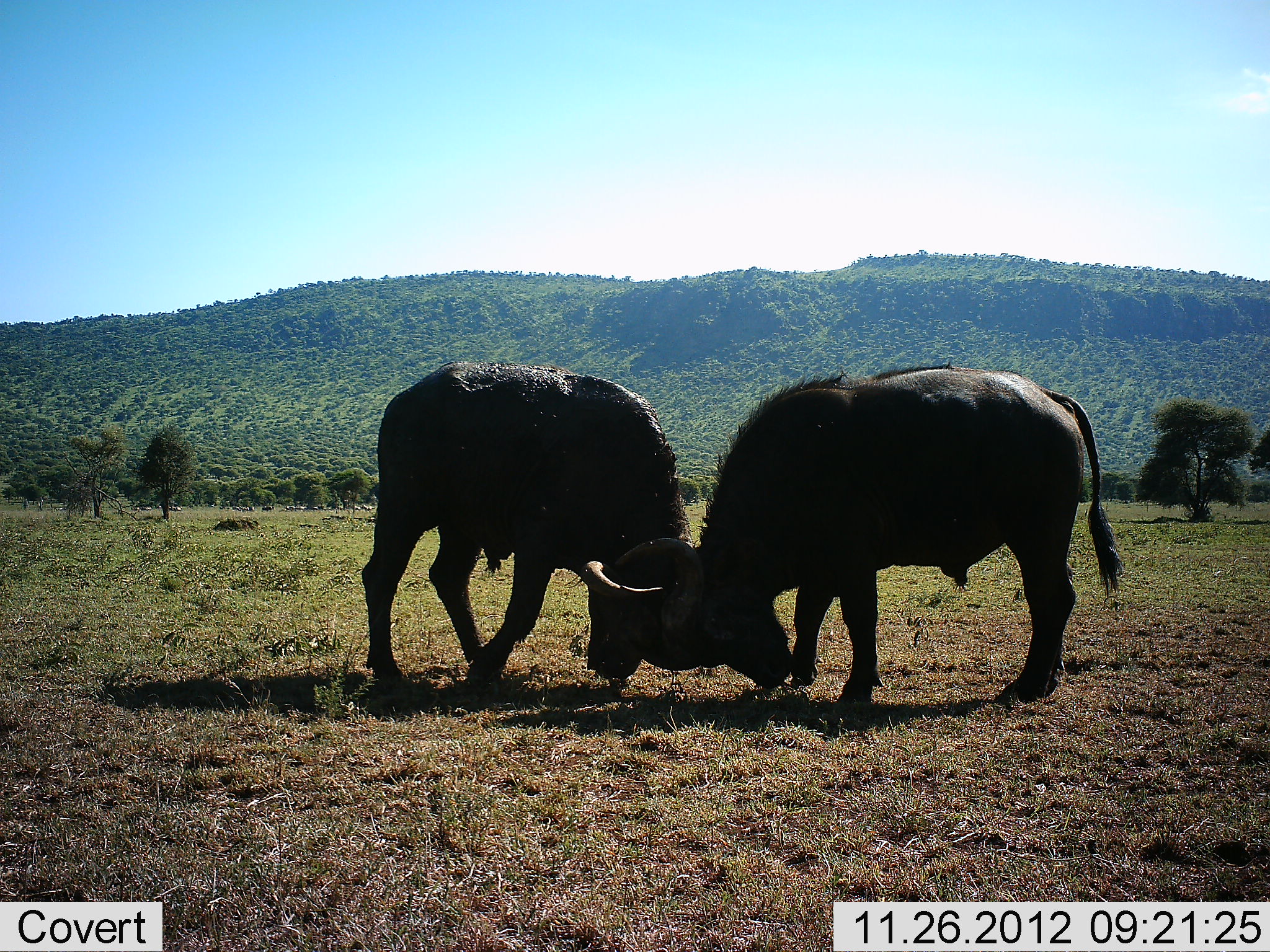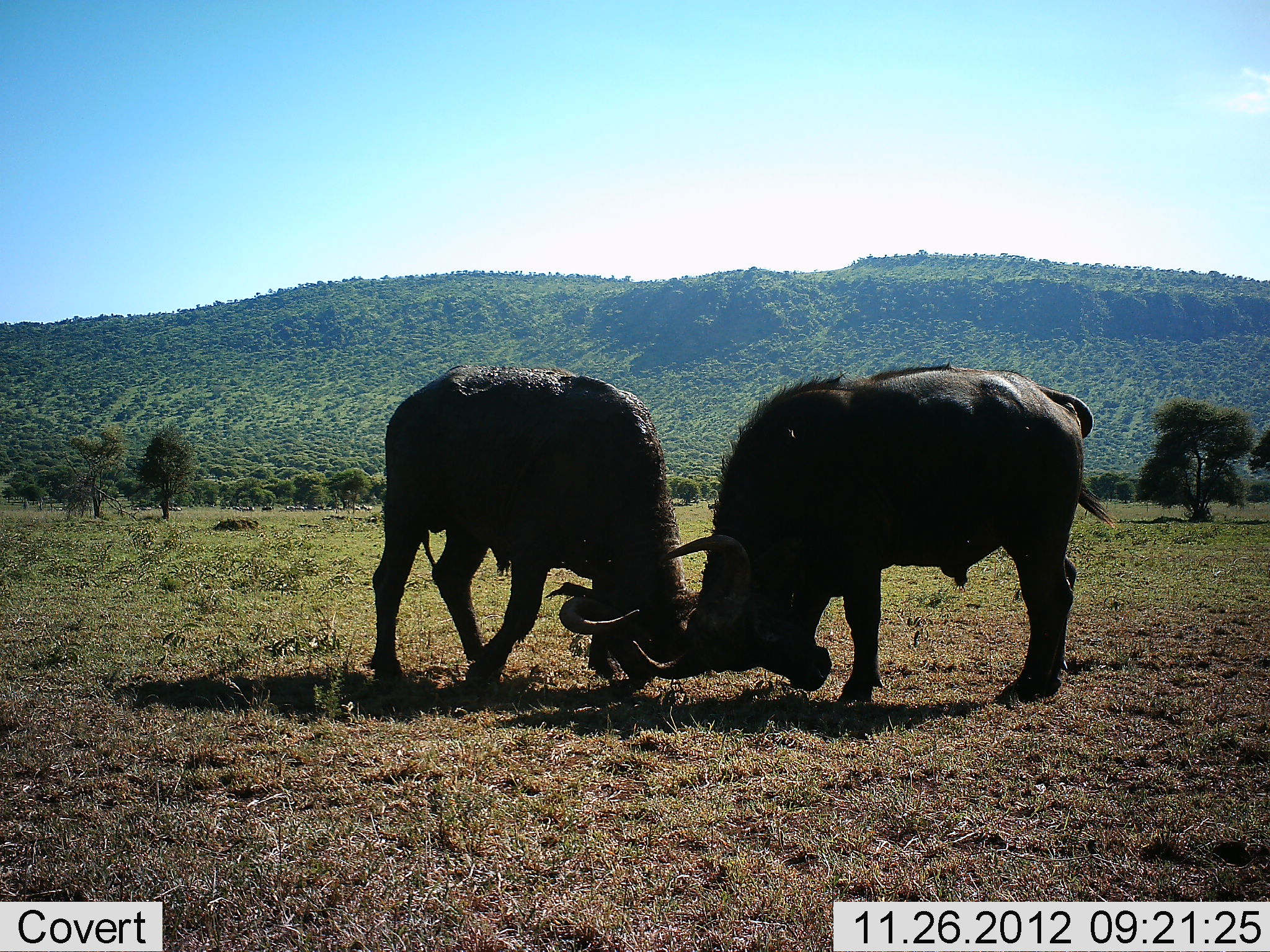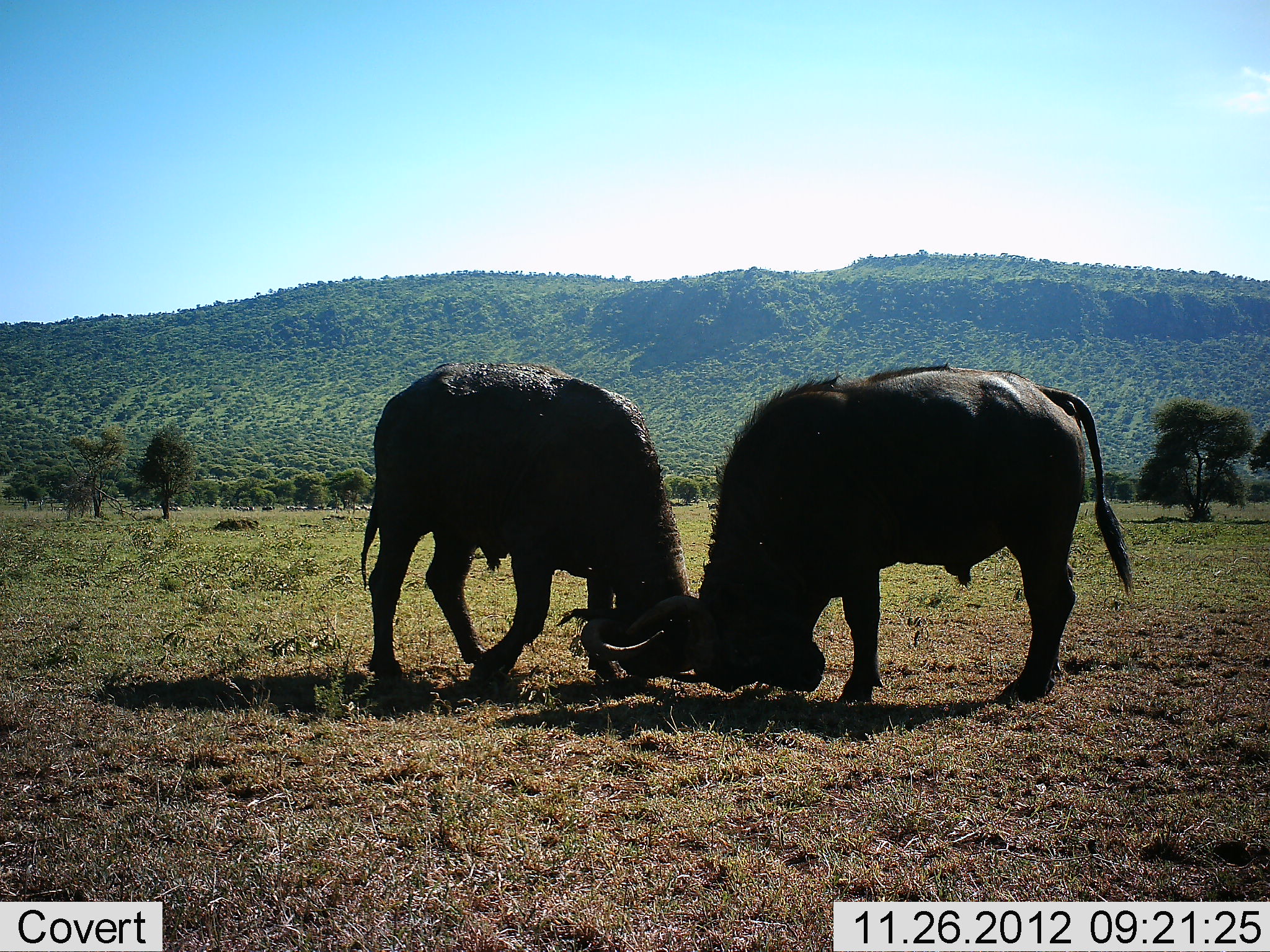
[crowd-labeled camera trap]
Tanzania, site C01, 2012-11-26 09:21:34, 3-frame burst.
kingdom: Animalia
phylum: Chordata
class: Mammalia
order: Artiodactyla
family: Bovidae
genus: Syncerus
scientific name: Syncerus caffer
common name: cape buffalo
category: buffalo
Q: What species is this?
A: Buffalo (cape buffalo) (Syncerus caffer).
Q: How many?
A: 2.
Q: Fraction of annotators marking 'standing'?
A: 13%.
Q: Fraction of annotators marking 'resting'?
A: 0%.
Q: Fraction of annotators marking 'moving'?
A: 0%.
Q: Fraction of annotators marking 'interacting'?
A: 100%.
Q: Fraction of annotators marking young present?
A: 0%.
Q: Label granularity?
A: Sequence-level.